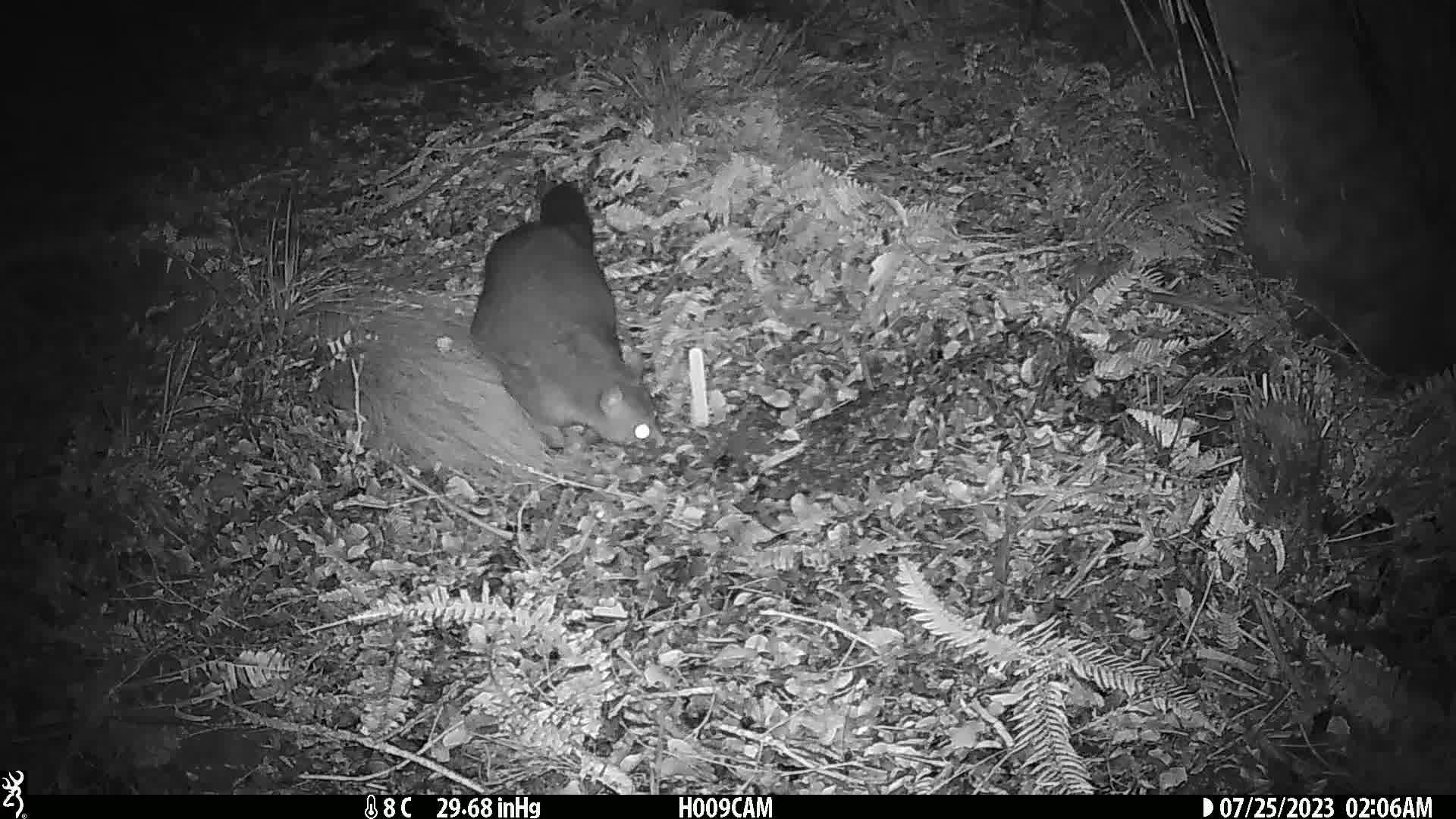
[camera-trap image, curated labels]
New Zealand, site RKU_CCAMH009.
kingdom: Animalia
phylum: Chordata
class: Mammalia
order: Diprotodontia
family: Phalangeridae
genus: Trichosurus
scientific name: Trichosurus vulpecula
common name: common brushtail possum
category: possum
Possum (common brushtail possum) (Trichosurus vulpecula).